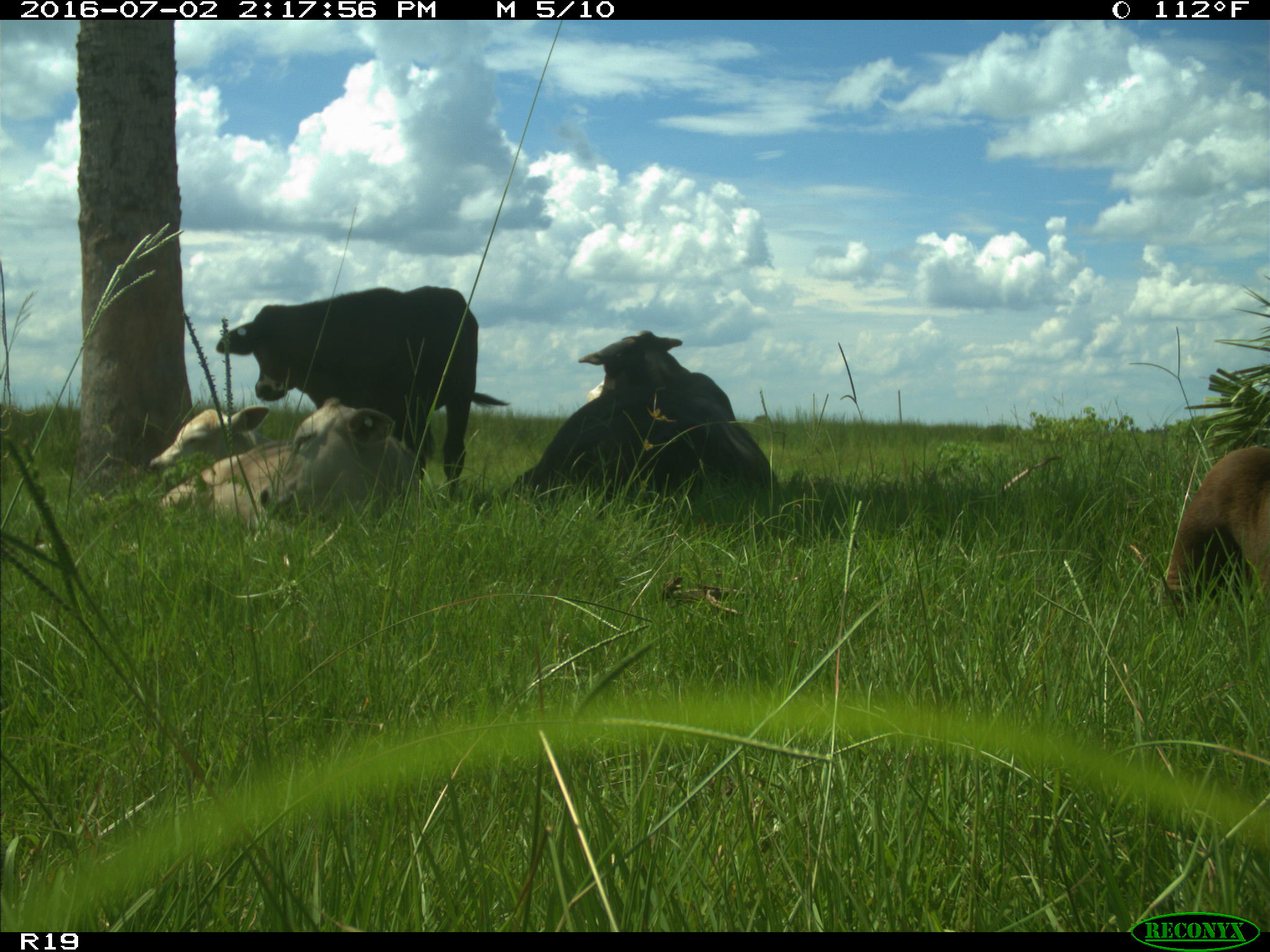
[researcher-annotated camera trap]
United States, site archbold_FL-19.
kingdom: Animalia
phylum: Chordata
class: Mammalia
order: Artiodactyla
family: Bovidae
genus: Bos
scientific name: Bos taurus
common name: domestic cow